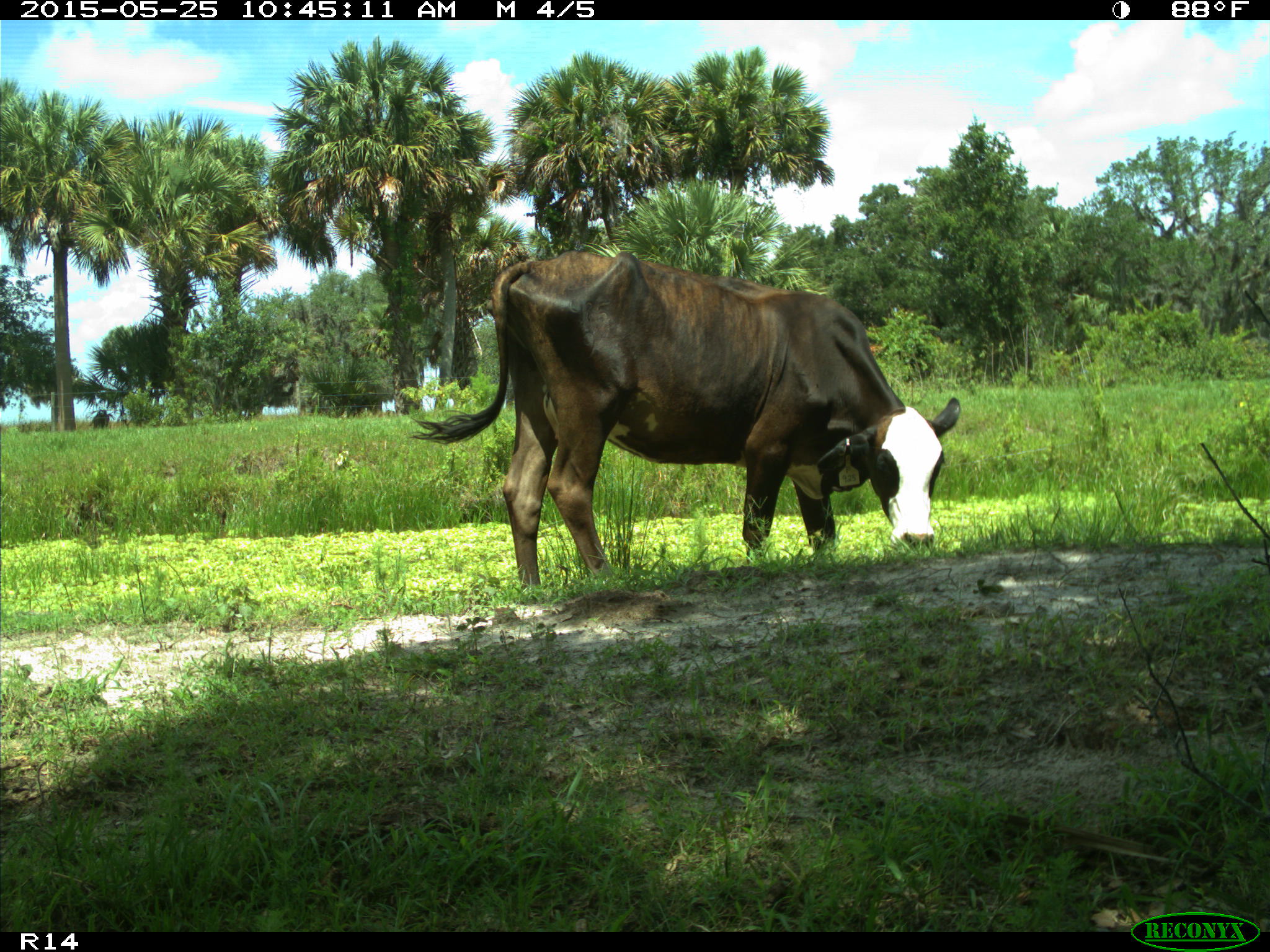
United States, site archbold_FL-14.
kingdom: Animalia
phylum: Chordata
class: Mammalia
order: Artiodactyla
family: Bovidae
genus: Bos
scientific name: Bos taurus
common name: domestic cow